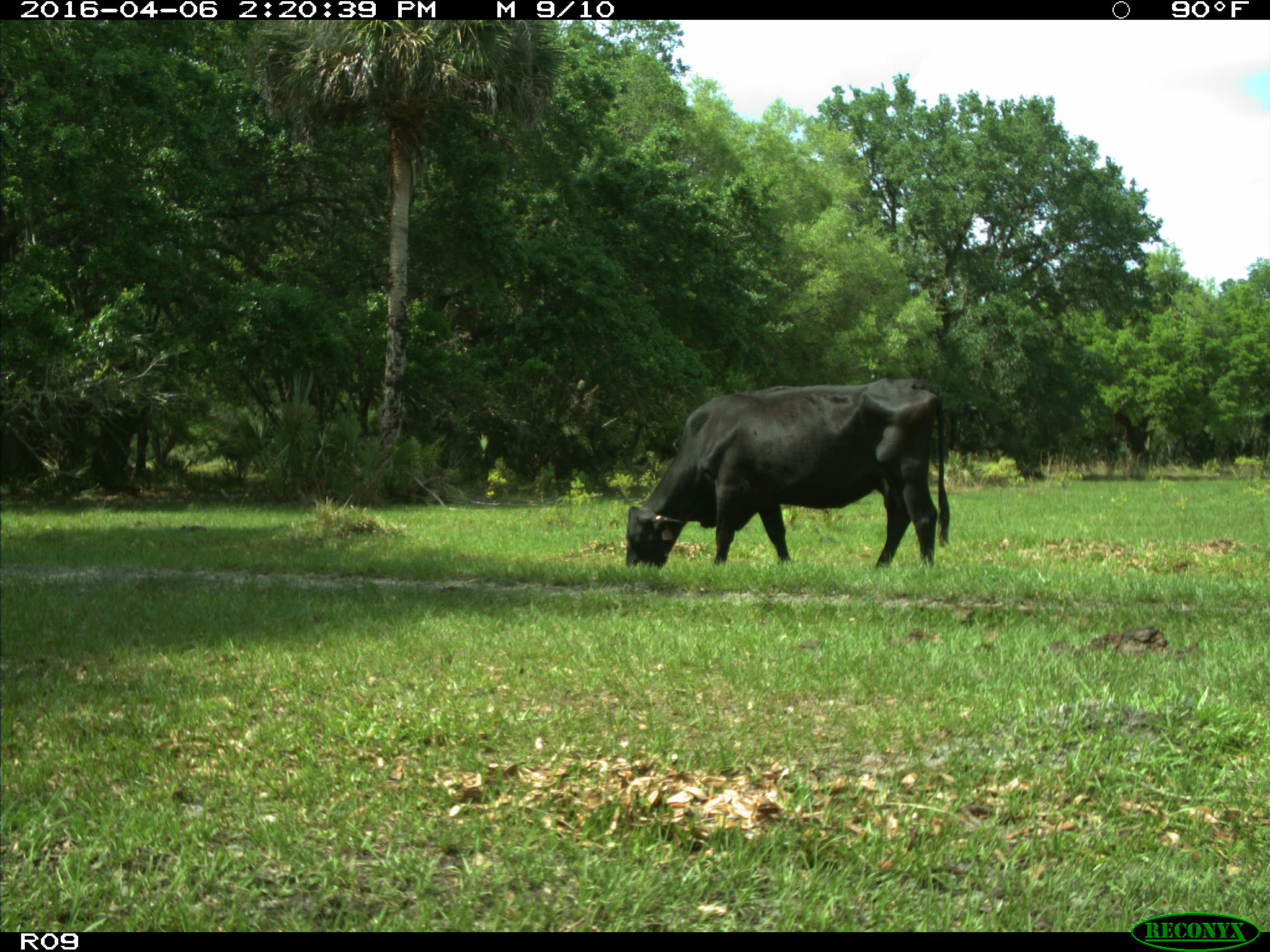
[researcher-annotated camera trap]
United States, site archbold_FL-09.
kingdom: Animalia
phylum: Chordata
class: Mammalia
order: Artiodactyla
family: Bovidae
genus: Bos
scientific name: Bos taurus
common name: domestic cow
Bos taurus (domestic cow).